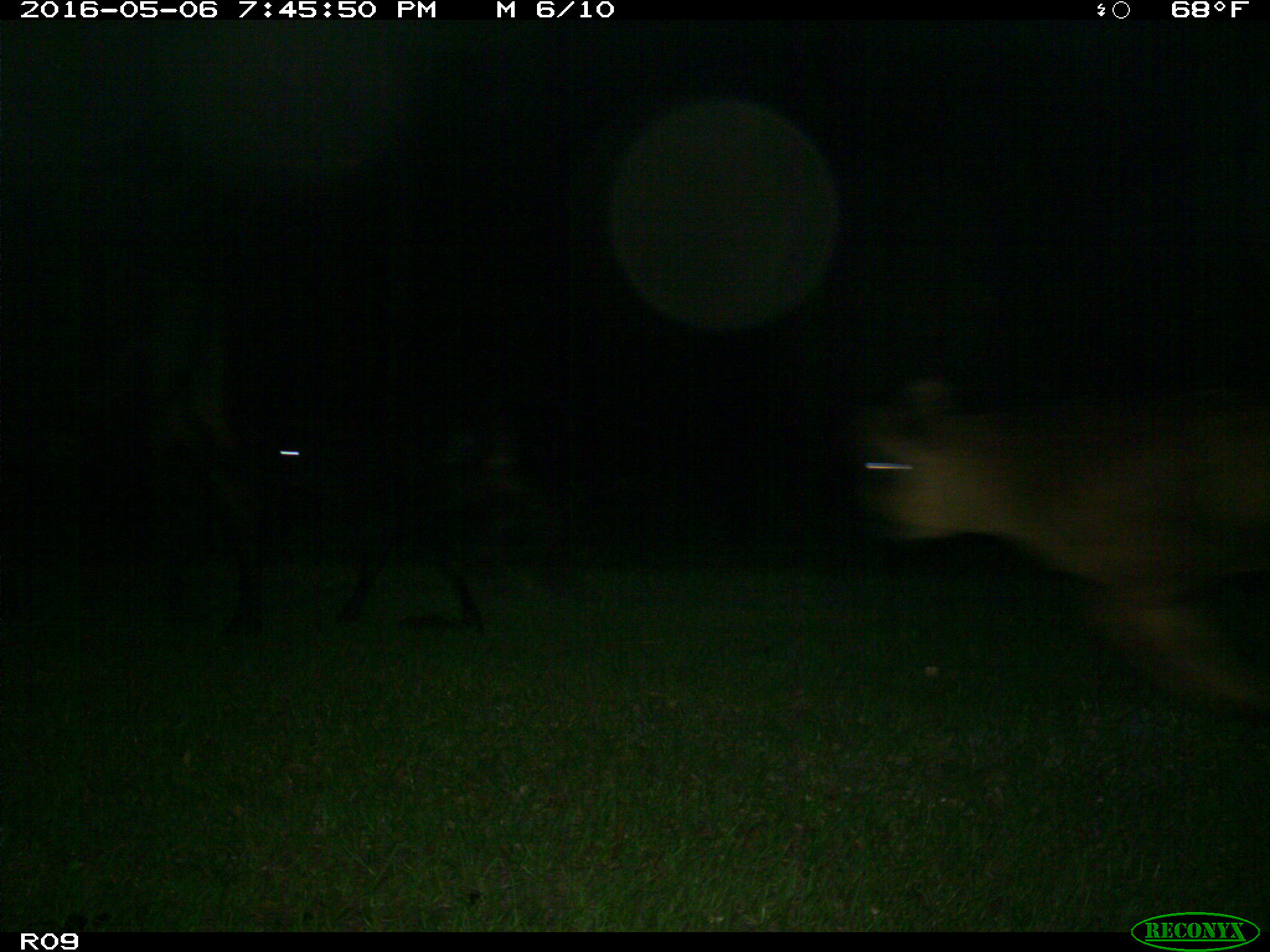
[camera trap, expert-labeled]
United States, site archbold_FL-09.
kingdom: Animalia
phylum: Chordata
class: Mammalia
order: Artiodactyla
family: Bovidae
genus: Bos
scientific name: Bos taurus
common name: domestic cow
Bos taurus (domestic cow).